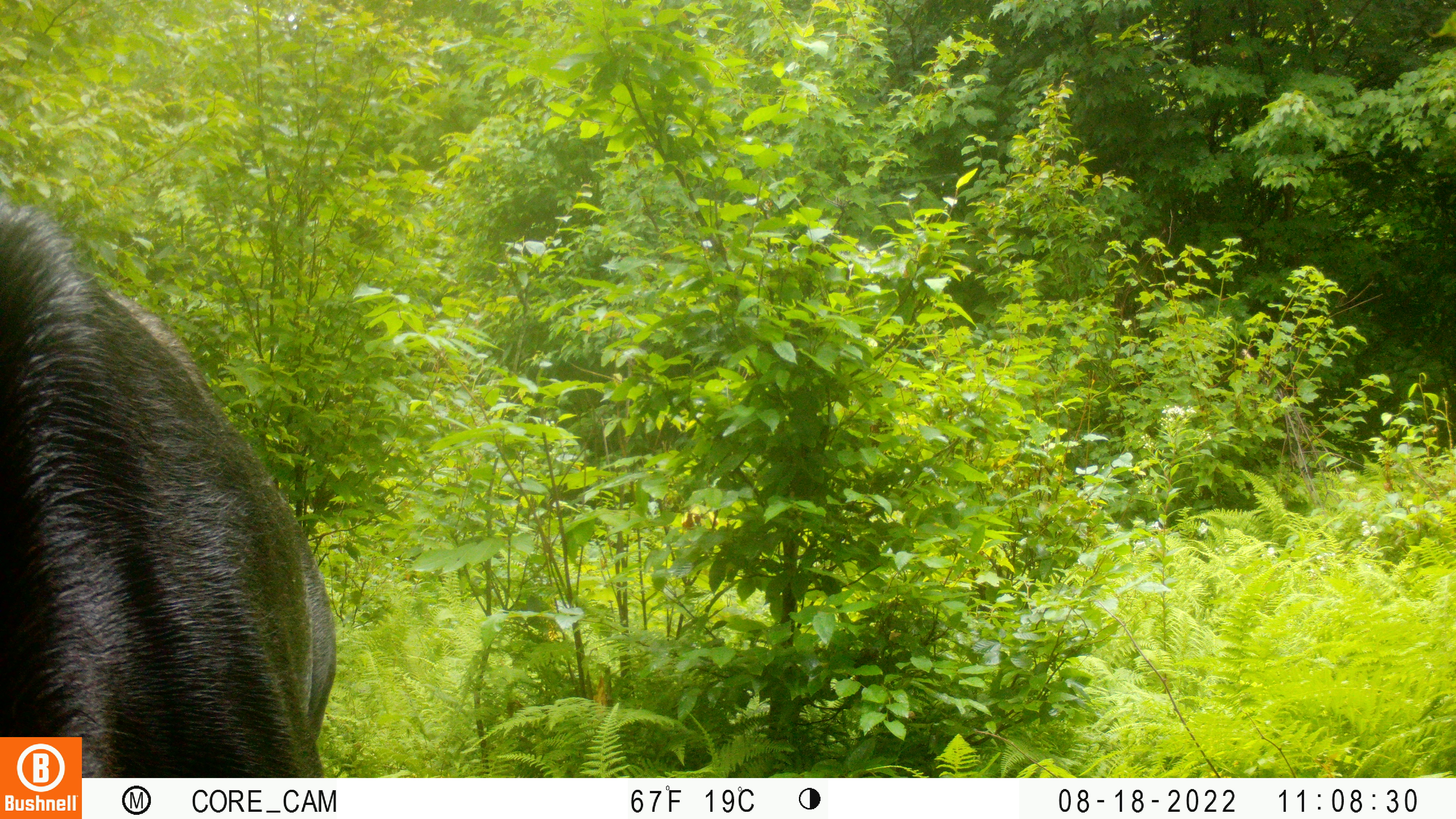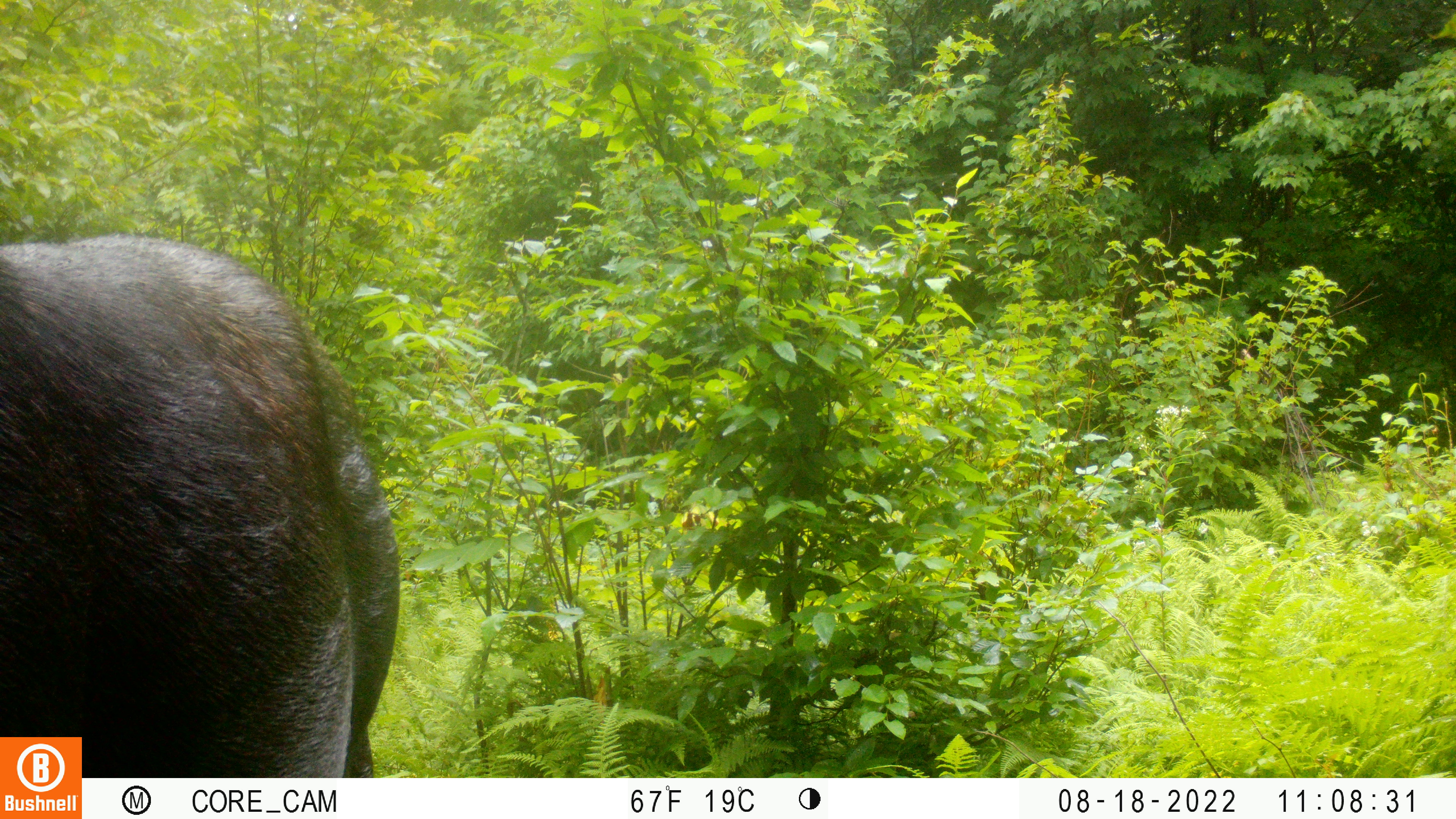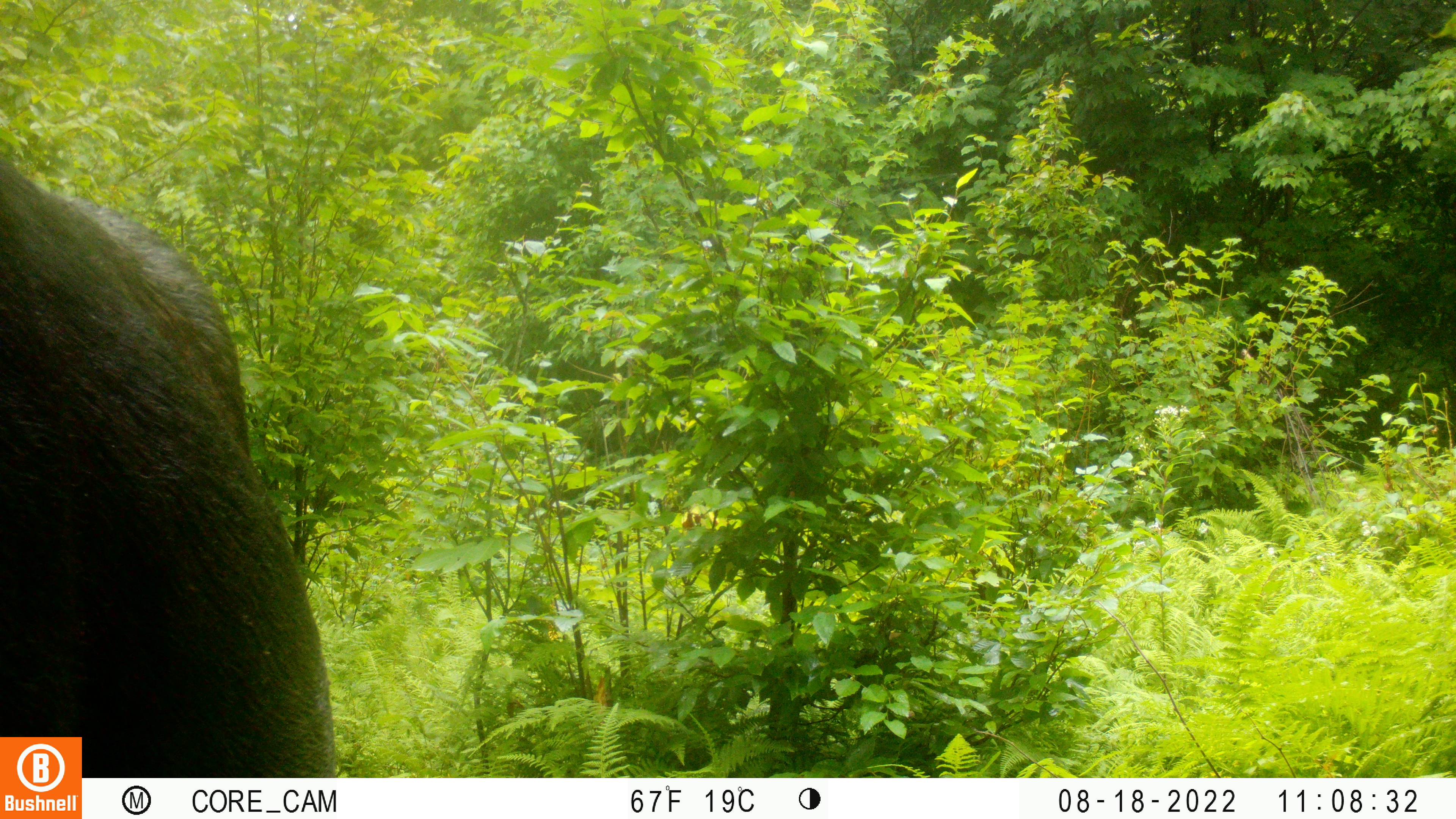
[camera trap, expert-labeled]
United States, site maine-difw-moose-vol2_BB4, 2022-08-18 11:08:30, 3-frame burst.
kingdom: Animalia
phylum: Chordata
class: Mammalia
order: Artiodactyla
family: Cervidae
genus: Alces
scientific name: Alces alces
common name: moose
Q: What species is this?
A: Moose (Alces alces).